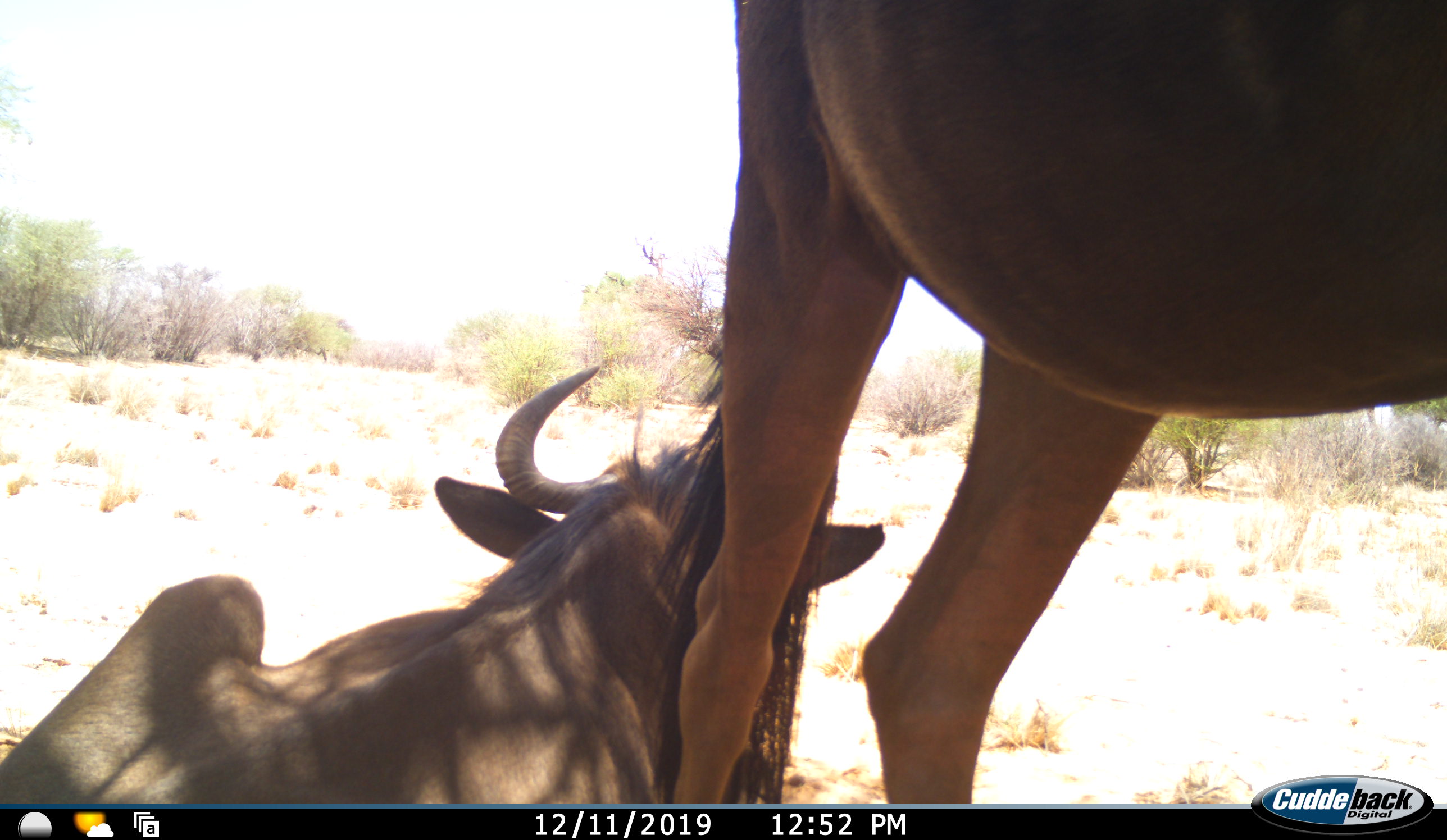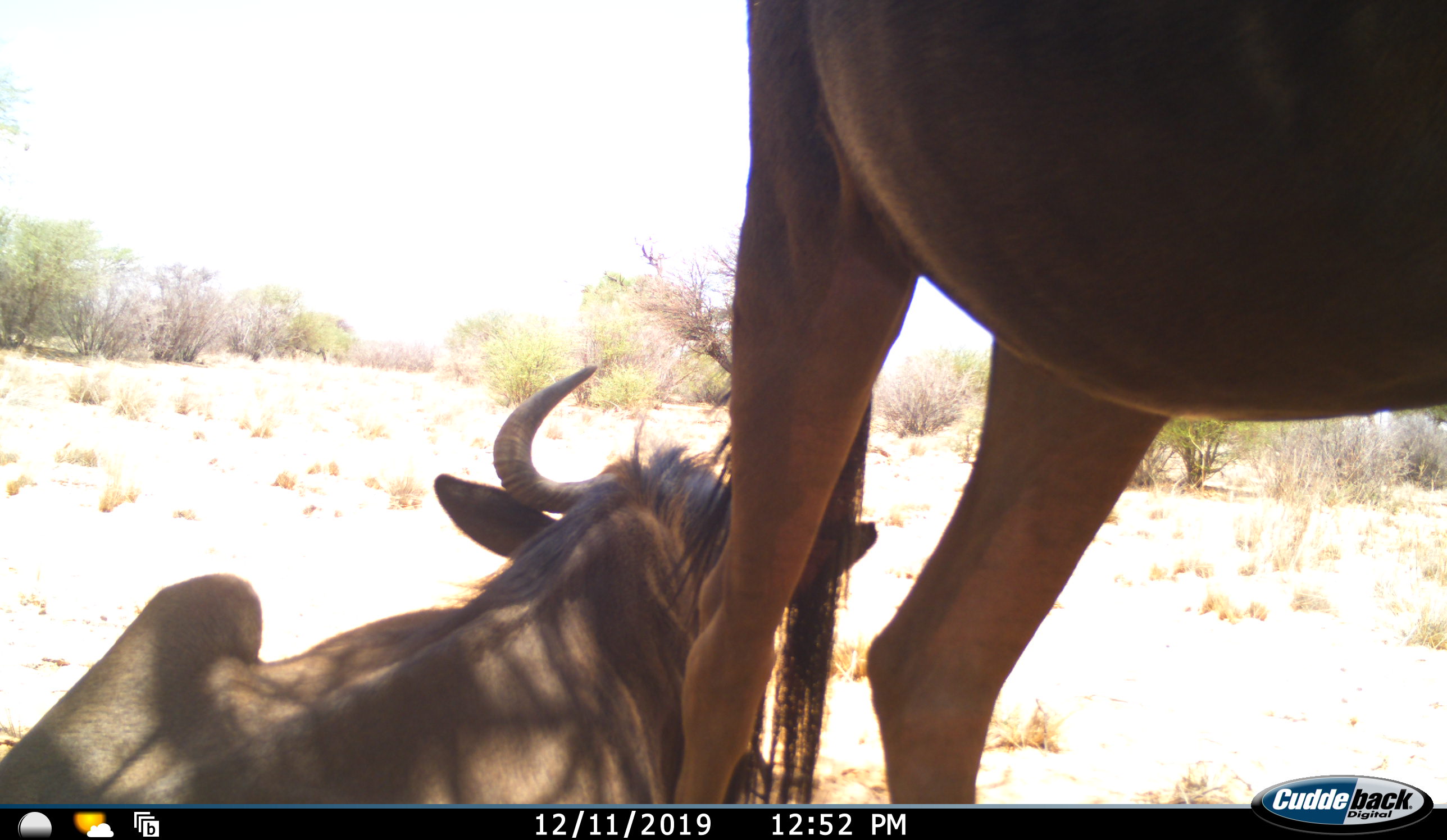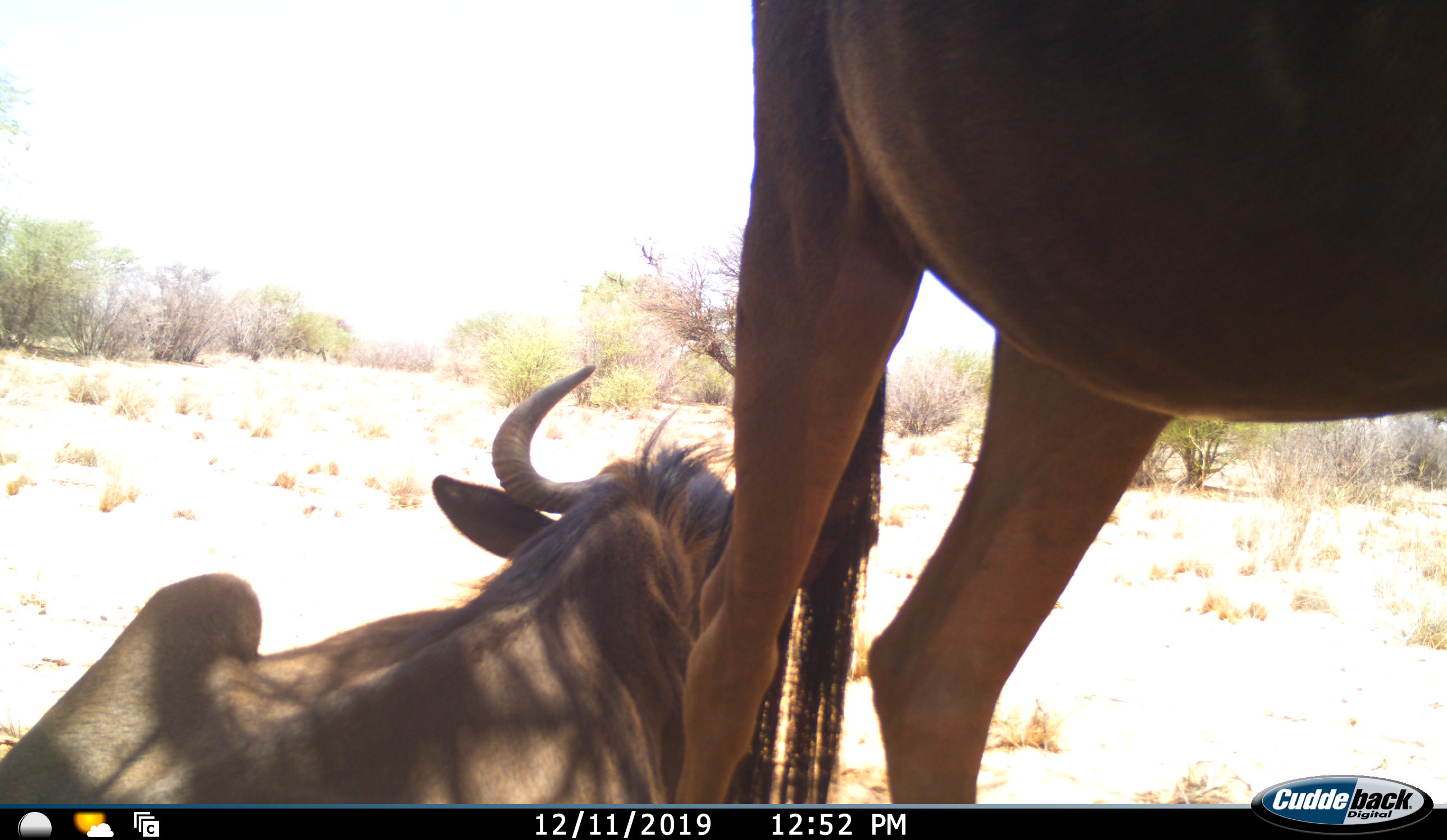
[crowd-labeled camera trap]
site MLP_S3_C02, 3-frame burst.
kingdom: Animalia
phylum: Chordata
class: Mammalia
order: Artiodactyla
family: Bovidae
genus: Connochaetes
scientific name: Connochaetes taurinus taurinus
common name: blue wildebeest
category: wildebeestblue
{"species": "wildebeestblue (blue wildebeest) (Connochaetes taurinus taurinus)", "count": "2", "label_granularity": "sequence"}